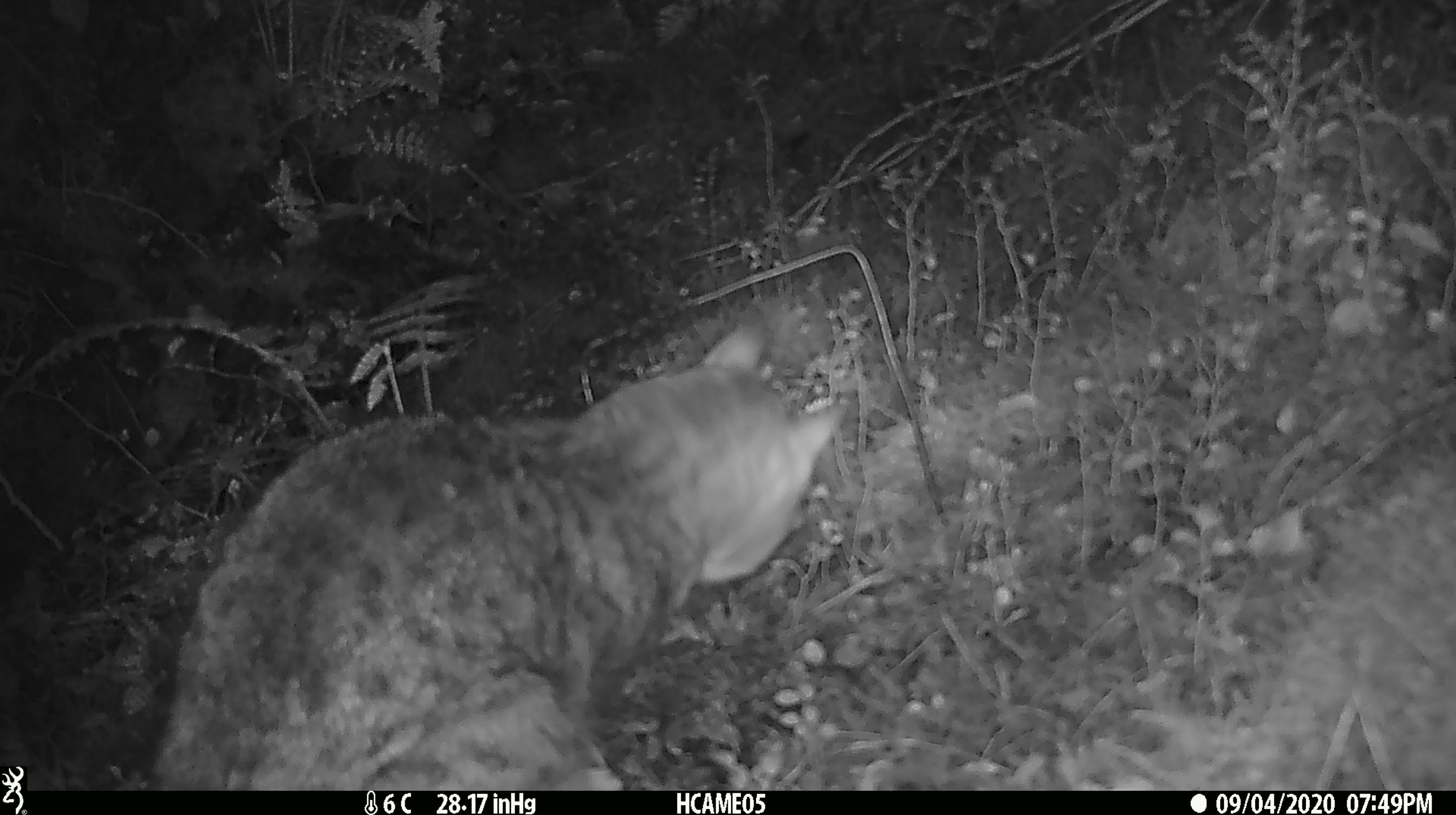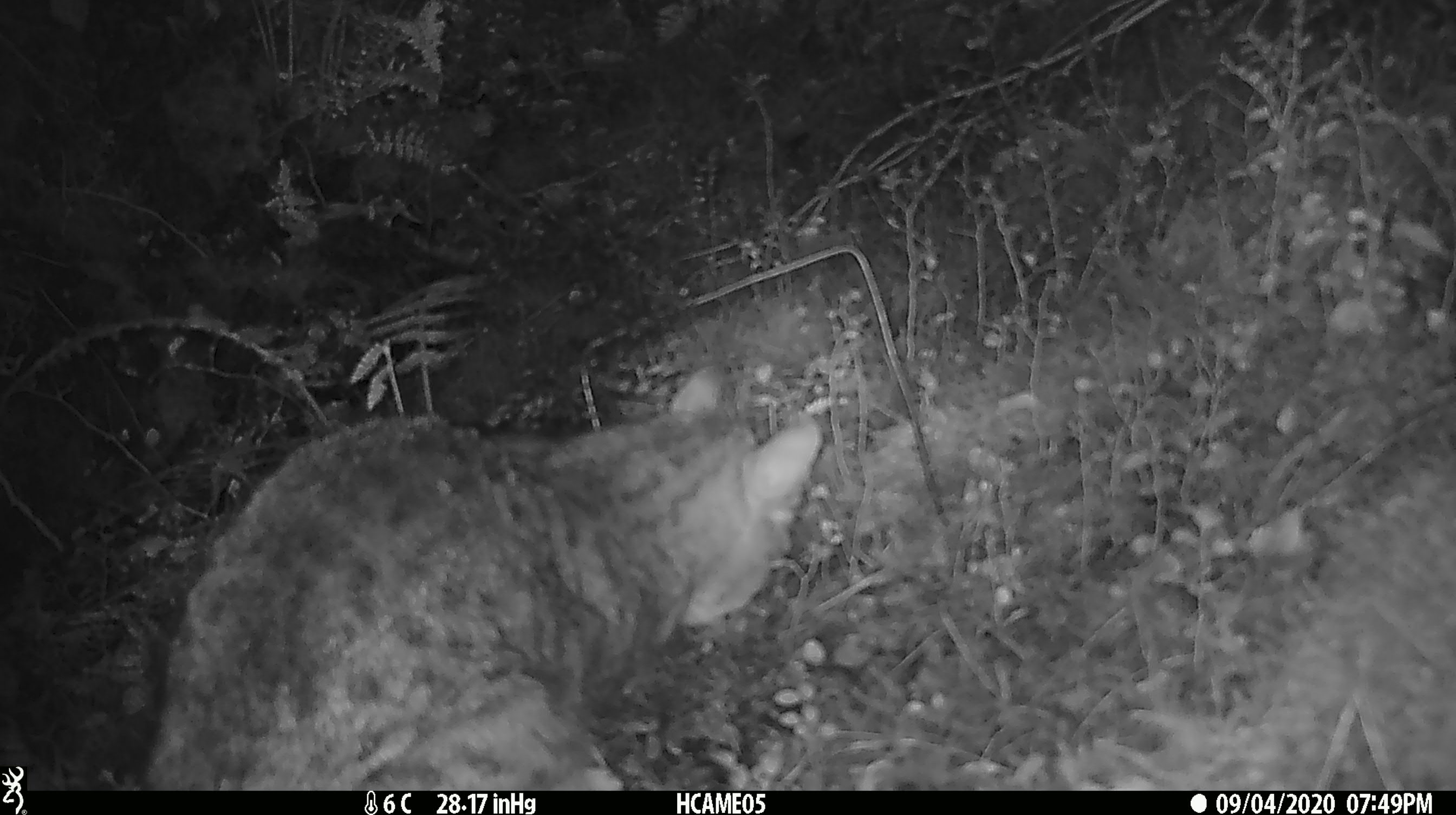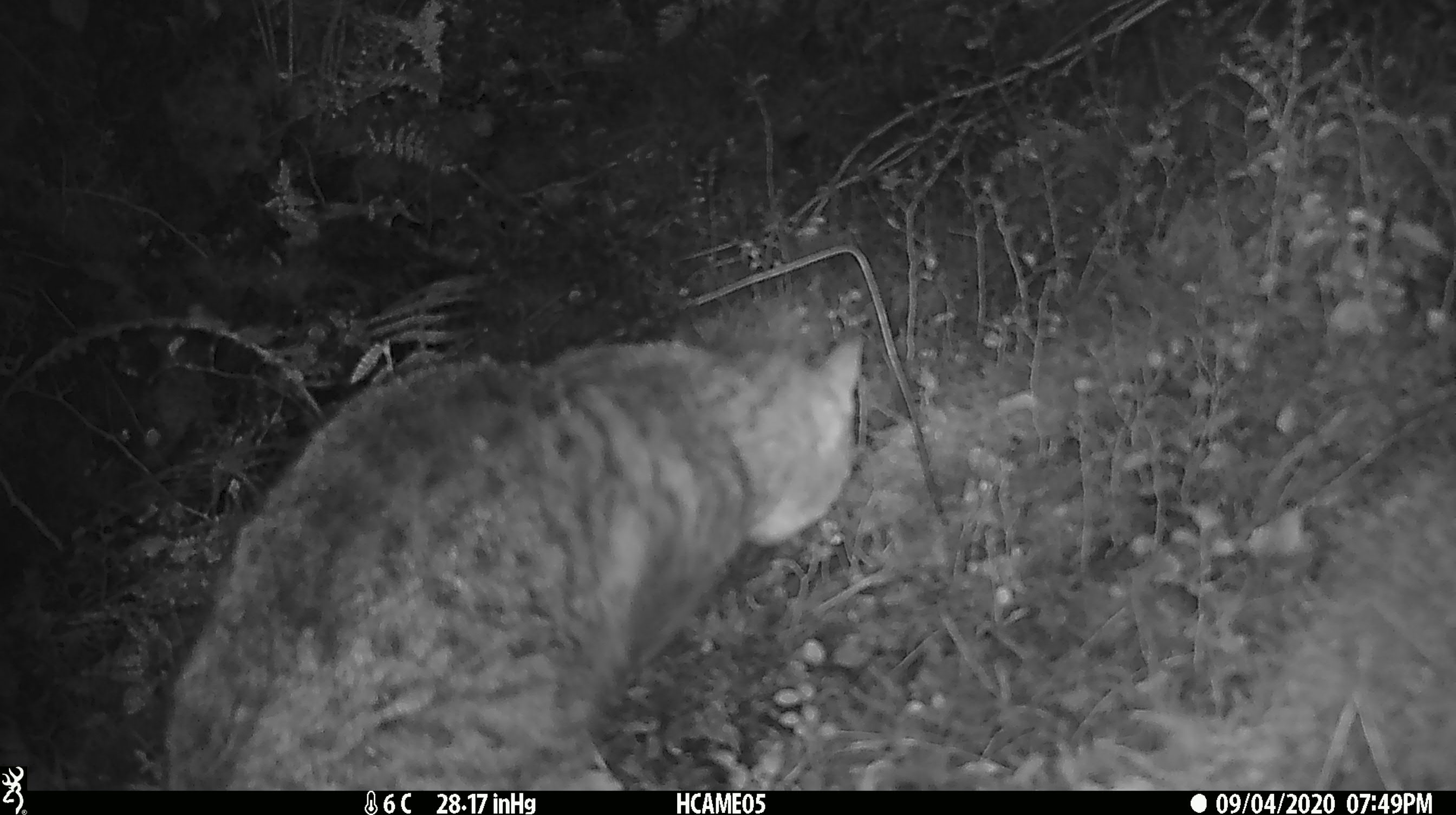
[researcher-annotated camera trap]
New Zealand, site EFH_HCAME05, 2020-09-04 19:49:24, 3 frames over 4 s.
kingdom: Animalia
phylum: Chordata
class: Mammalia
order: Carnivora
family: Felidae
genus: Felis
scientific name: Felis catus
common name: domestic cat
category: cat